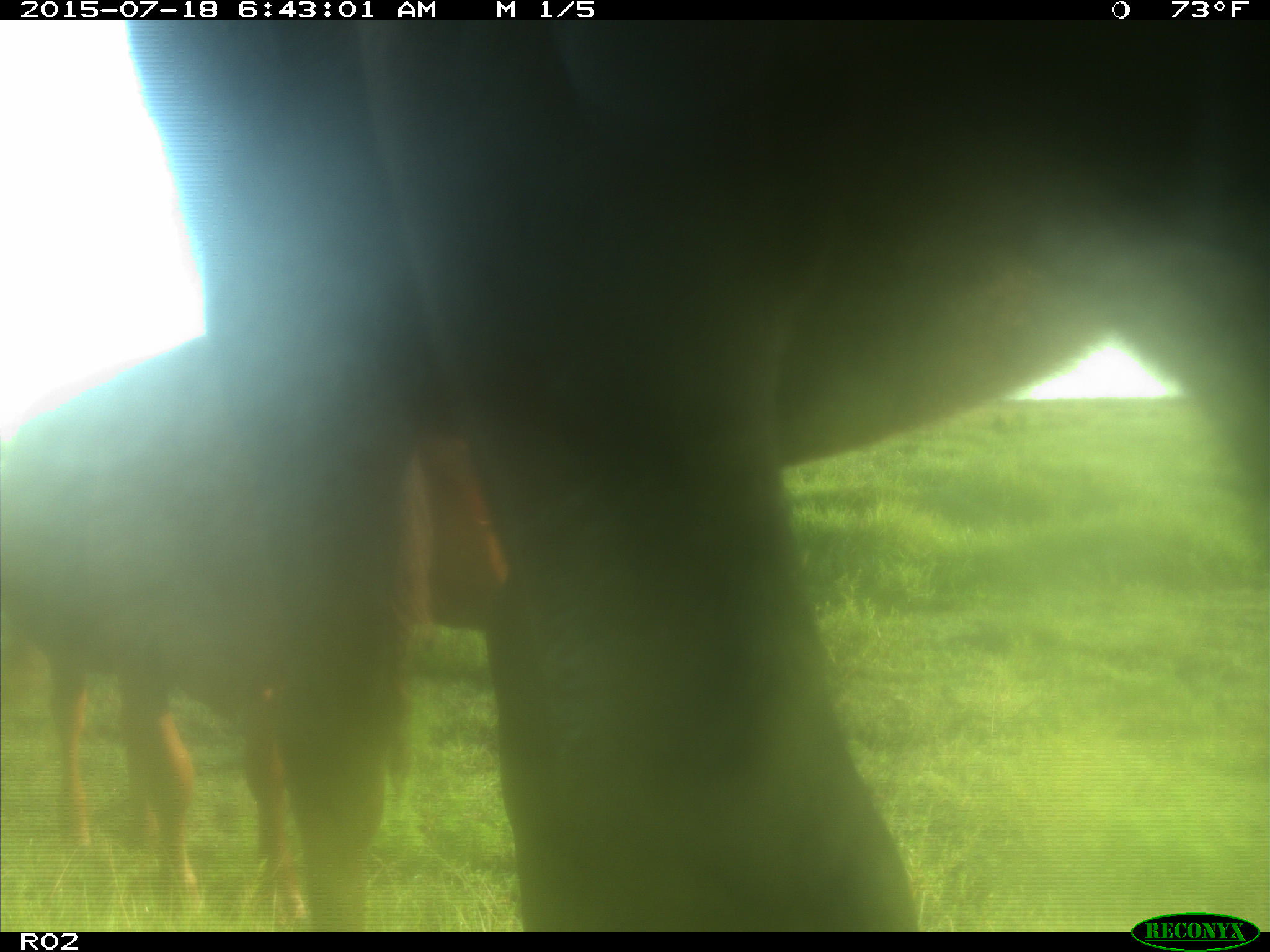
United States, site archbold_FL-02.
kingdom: Animalia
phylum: Chordata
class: Mammalia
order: Artiodactyla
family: Bovidae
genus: Bos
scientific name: Bos taurus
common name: domestic cow